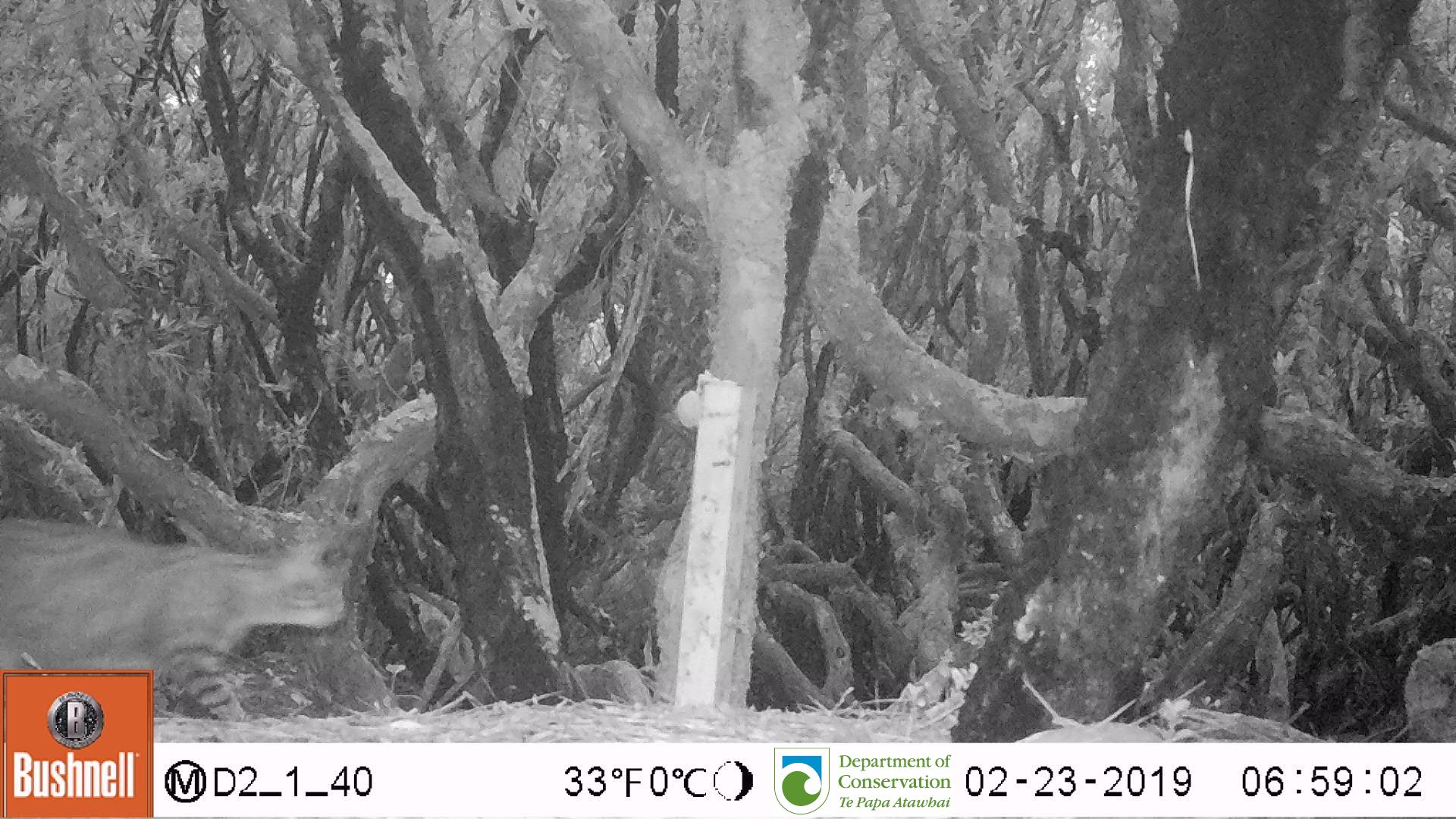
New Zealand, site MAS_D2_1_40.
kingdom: Animalia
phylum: Chordata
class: Mammalia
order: Carnivora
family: Felidae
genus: Felis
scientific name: Felis catus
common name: domestic cat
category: cat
Cat (domestic cat) (Felis catus).